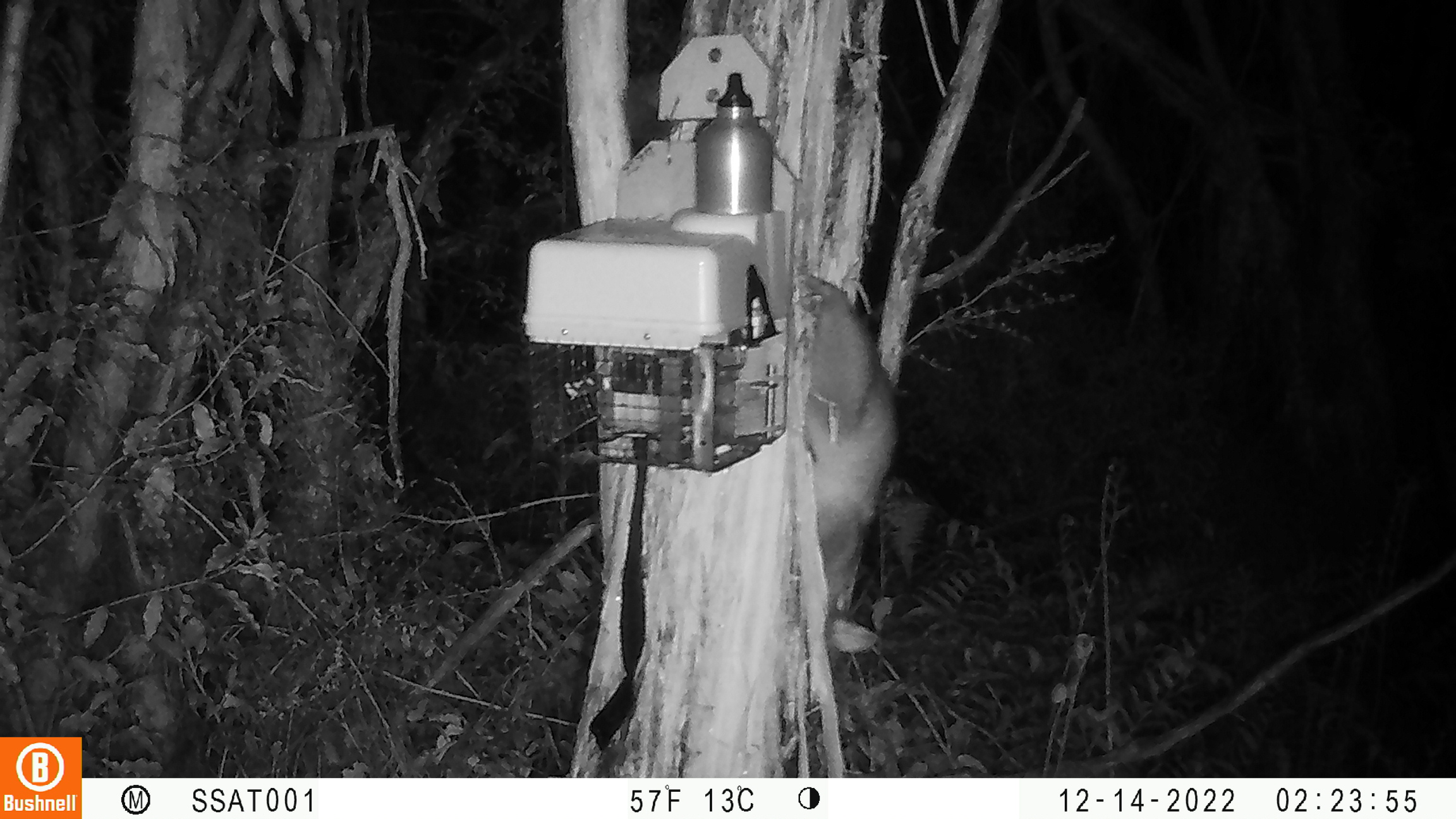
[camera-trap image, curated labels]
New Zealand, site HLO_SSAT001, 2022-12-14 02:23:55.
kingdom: Animalia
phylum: Chordata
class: Mammalia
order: Diprotodontia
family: Phalangeridae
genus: Trichosurus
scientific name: Trichosurus vulpecula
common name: common brushtail possum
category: possum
Possum (common brushtail possum) (Trichosurus vulpecula).